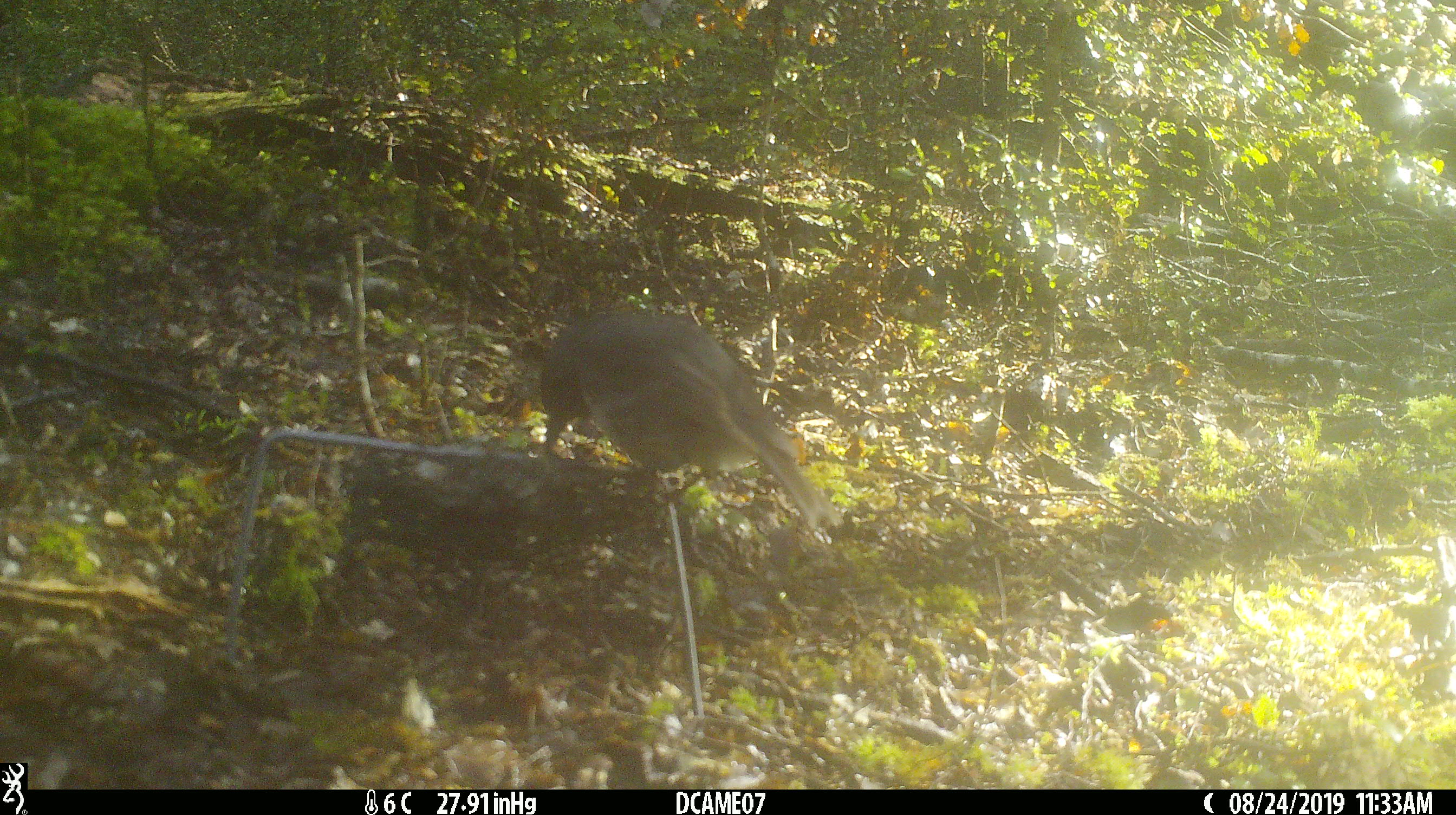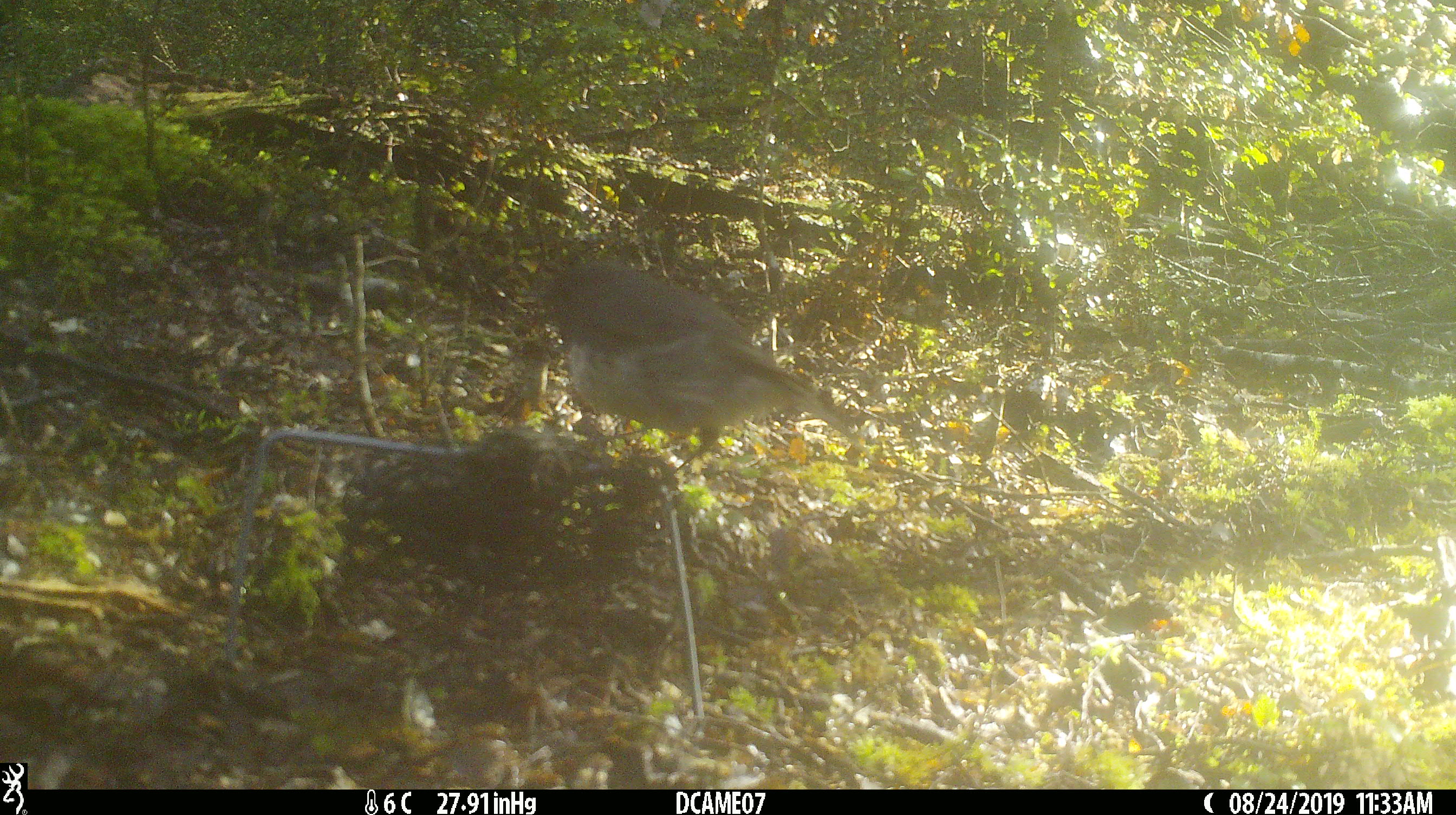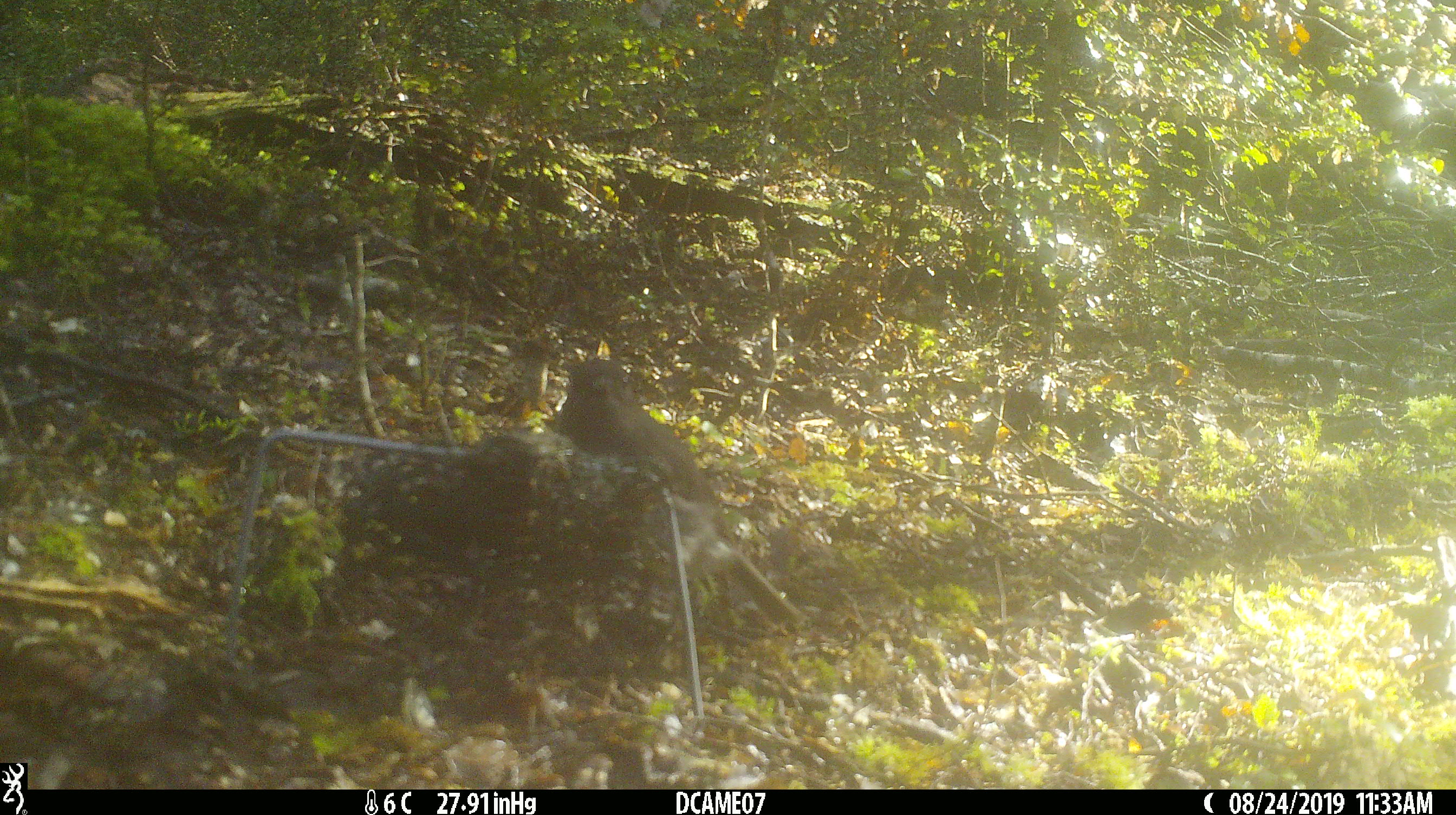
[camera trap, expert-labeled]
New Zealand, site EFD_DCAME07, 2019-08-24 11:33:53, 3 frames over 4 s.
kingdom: Animalia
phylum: Chordata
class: Aves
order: Passeriformes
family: Petroicidae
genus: Petroica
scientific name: Petroica australis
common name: new zealand robin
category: robin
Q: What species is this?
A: Robin (new zealand robin) (Petroica australis).